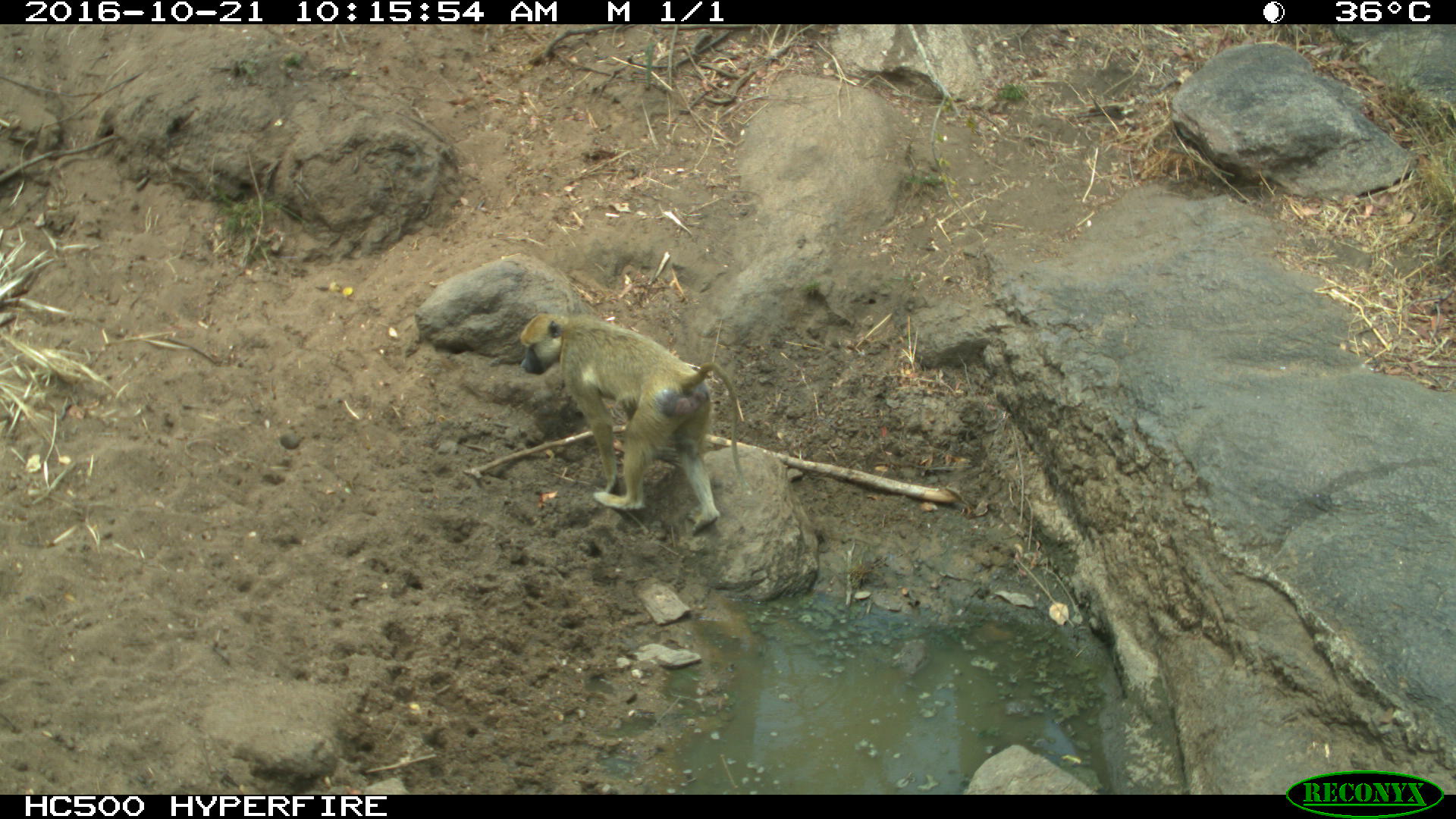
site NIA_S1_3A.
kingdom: Animalia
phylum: Chordata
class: Mammalia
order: Primates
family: Cercopithecidae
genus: Papio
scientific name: Papio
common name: baboon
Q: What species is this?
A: Baboon (Papio).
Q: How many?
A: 1.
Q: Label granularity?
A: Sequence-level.